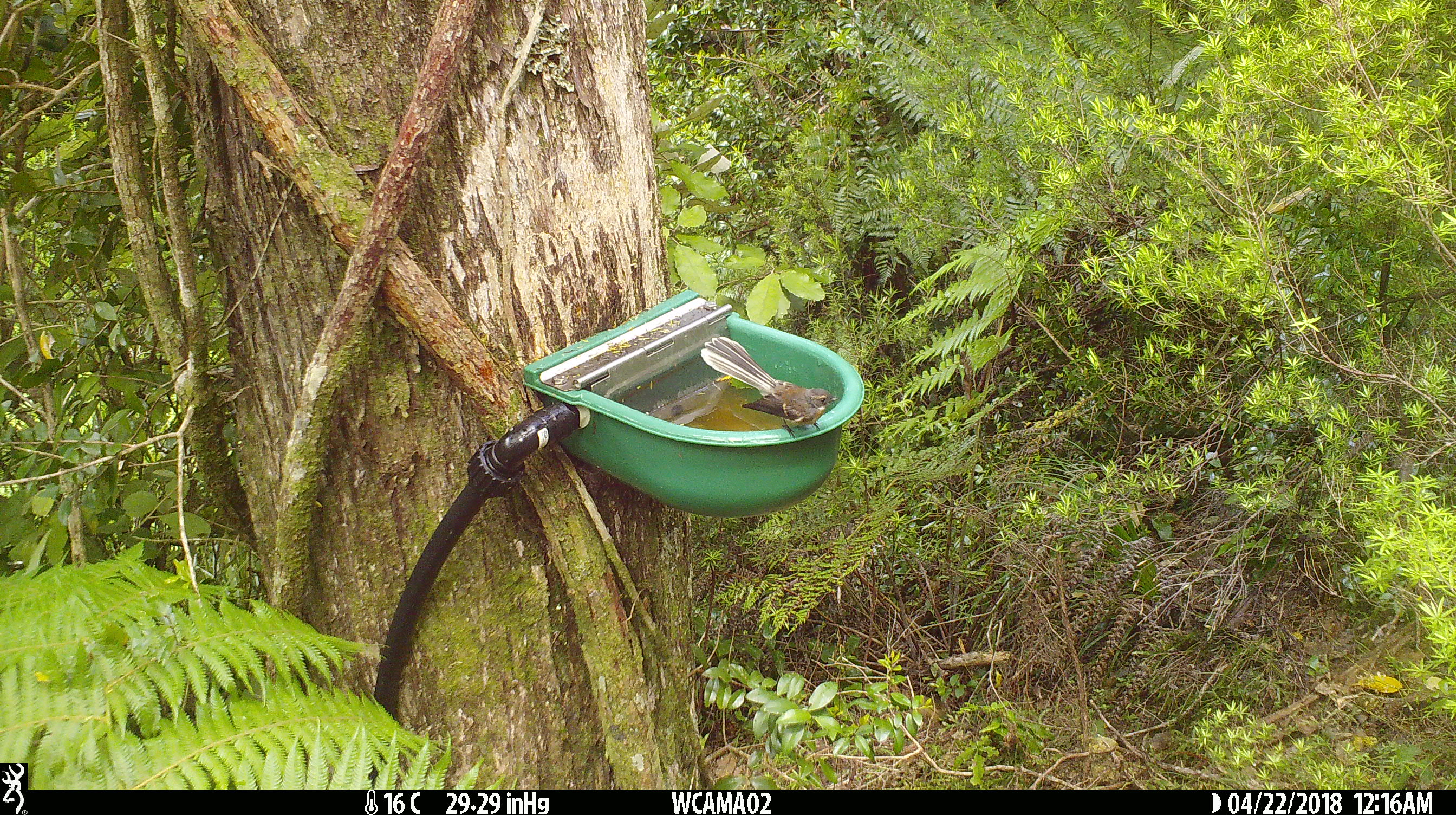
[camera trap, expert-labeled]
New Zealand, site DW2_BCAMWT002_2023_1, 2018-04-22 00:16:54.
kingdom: Animalia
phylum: Chordata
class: Aves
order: Passeriformes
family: Rhipiduridae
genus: Rhipidura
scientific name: Rhipidura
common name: fantails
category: fantail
Fantail (fantails) (Rhipidura).